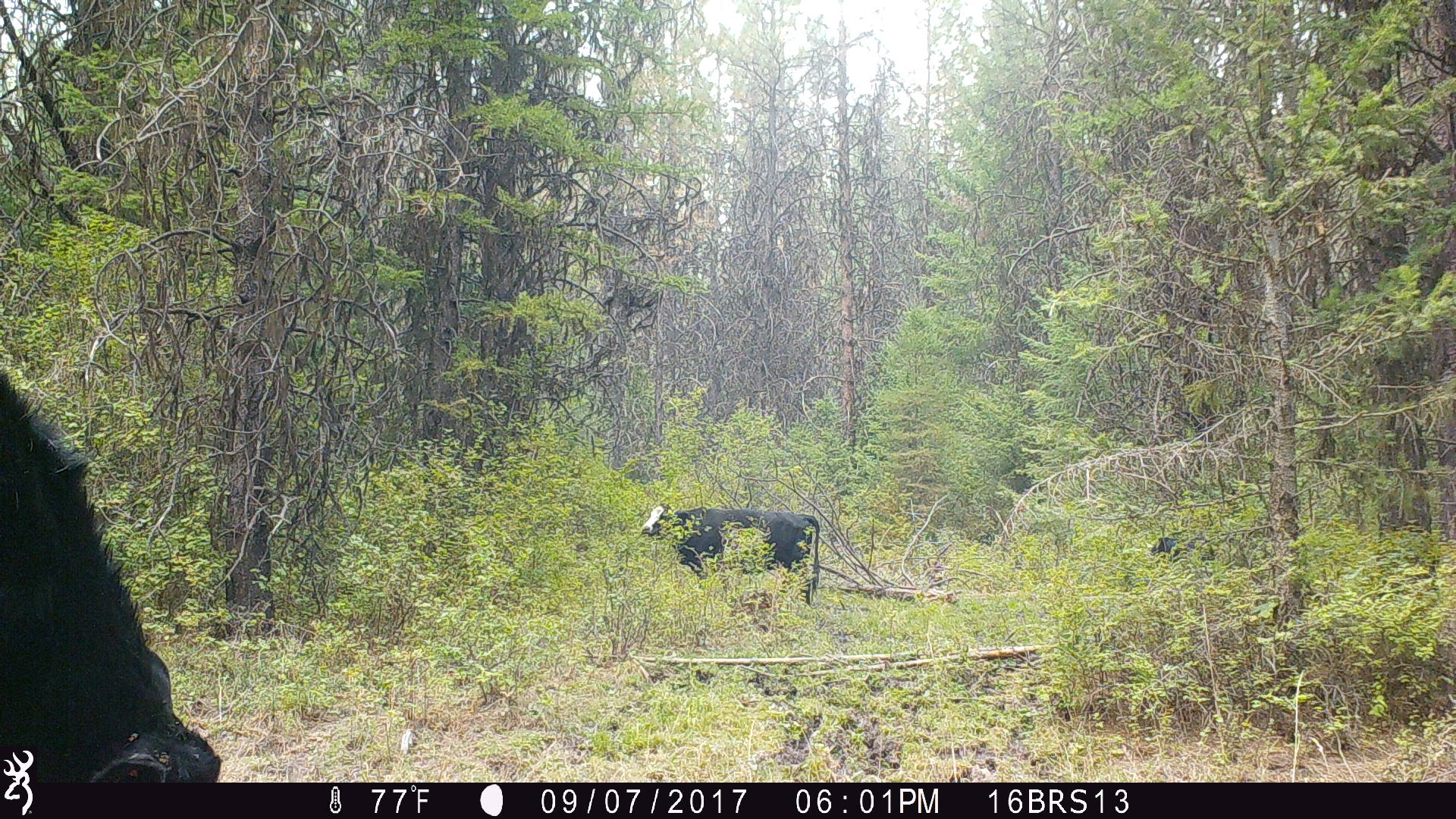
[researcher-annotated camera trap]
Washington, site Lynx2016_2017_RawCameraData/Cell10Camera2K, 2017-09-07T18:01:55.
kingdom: Animalia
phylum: Chordata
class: Mammalia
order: Artiodactyla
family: Bovidae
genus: Bos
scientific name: Bos taurus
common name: domestic cattle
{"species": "domestic cattle (Bos taurus)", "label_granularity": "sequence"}